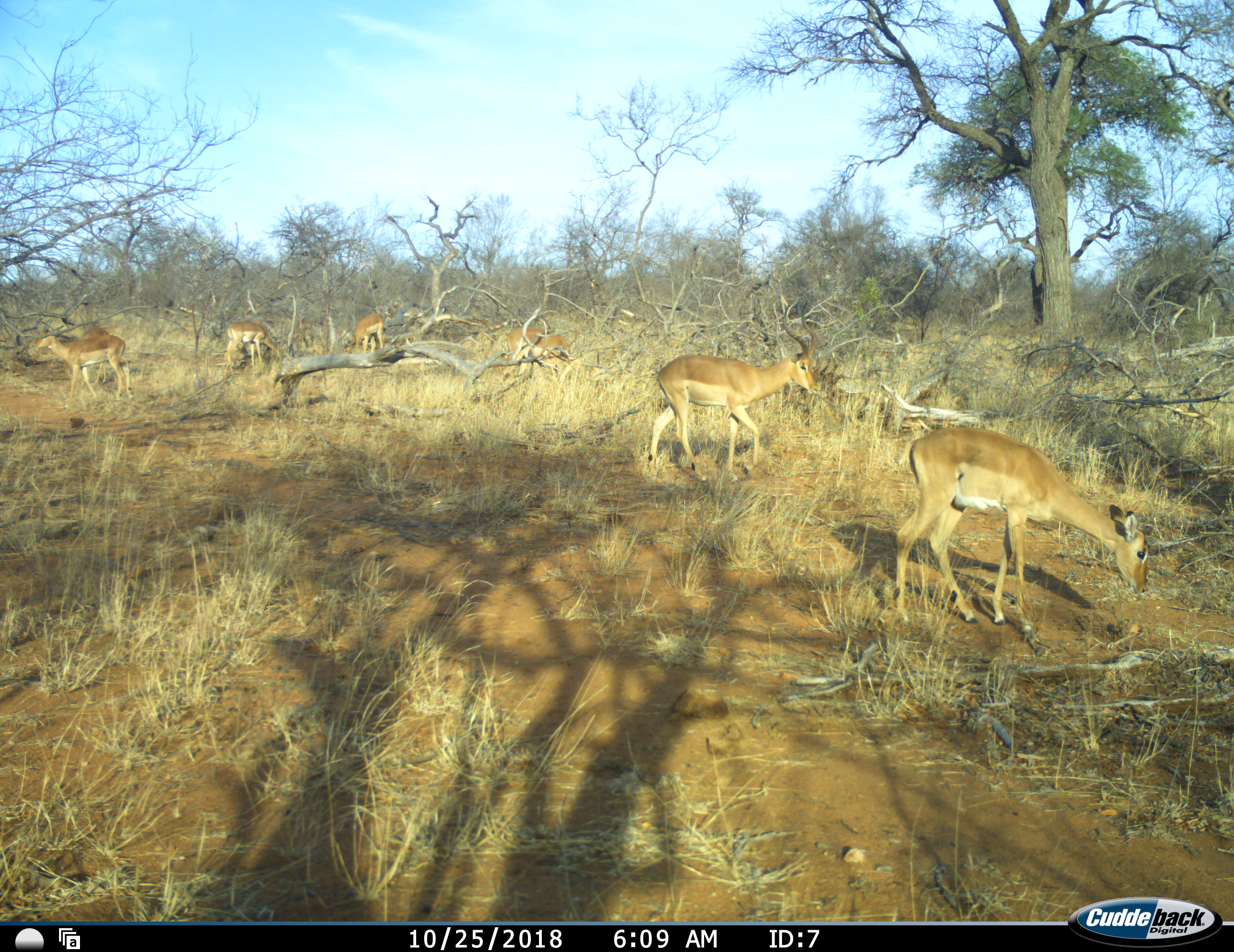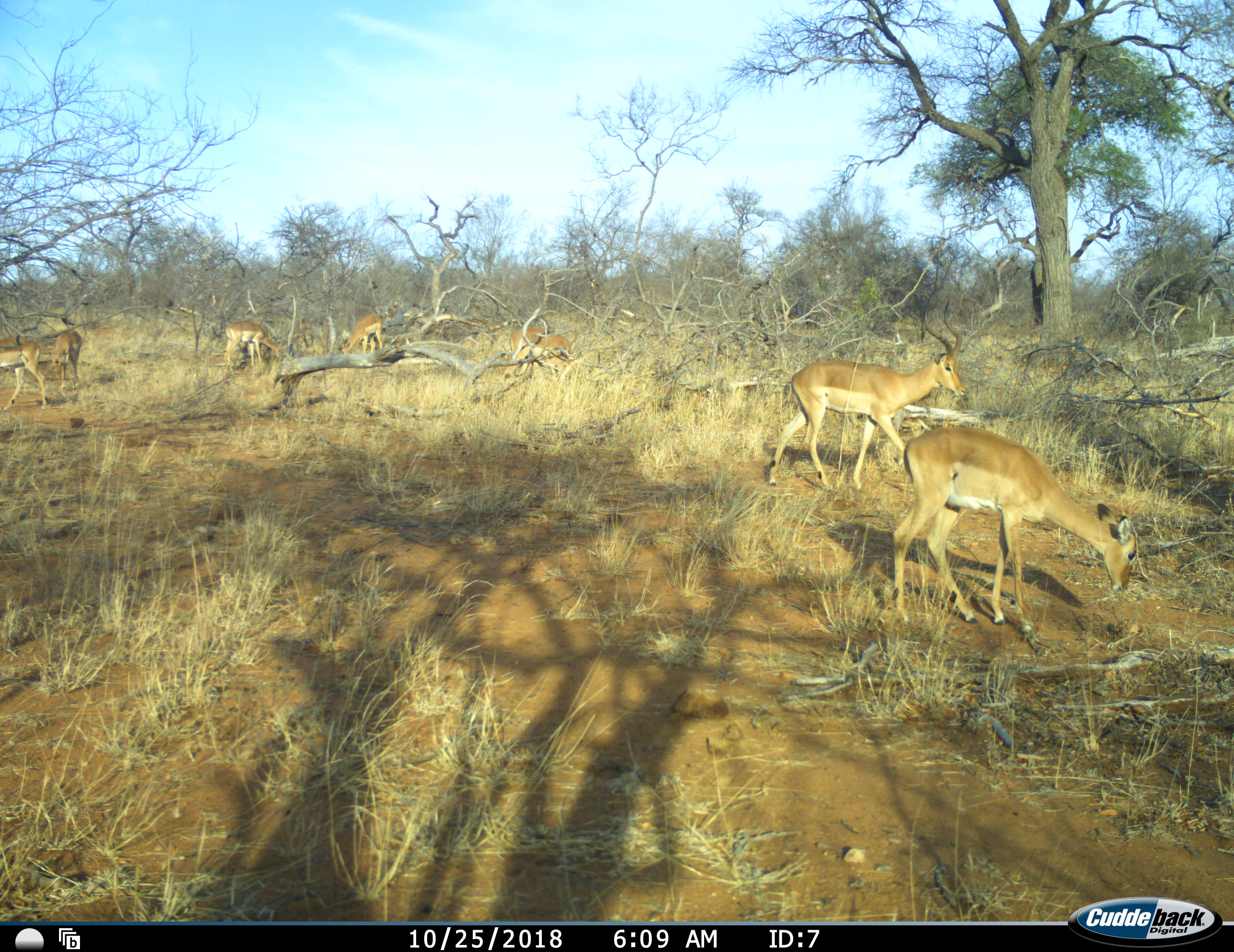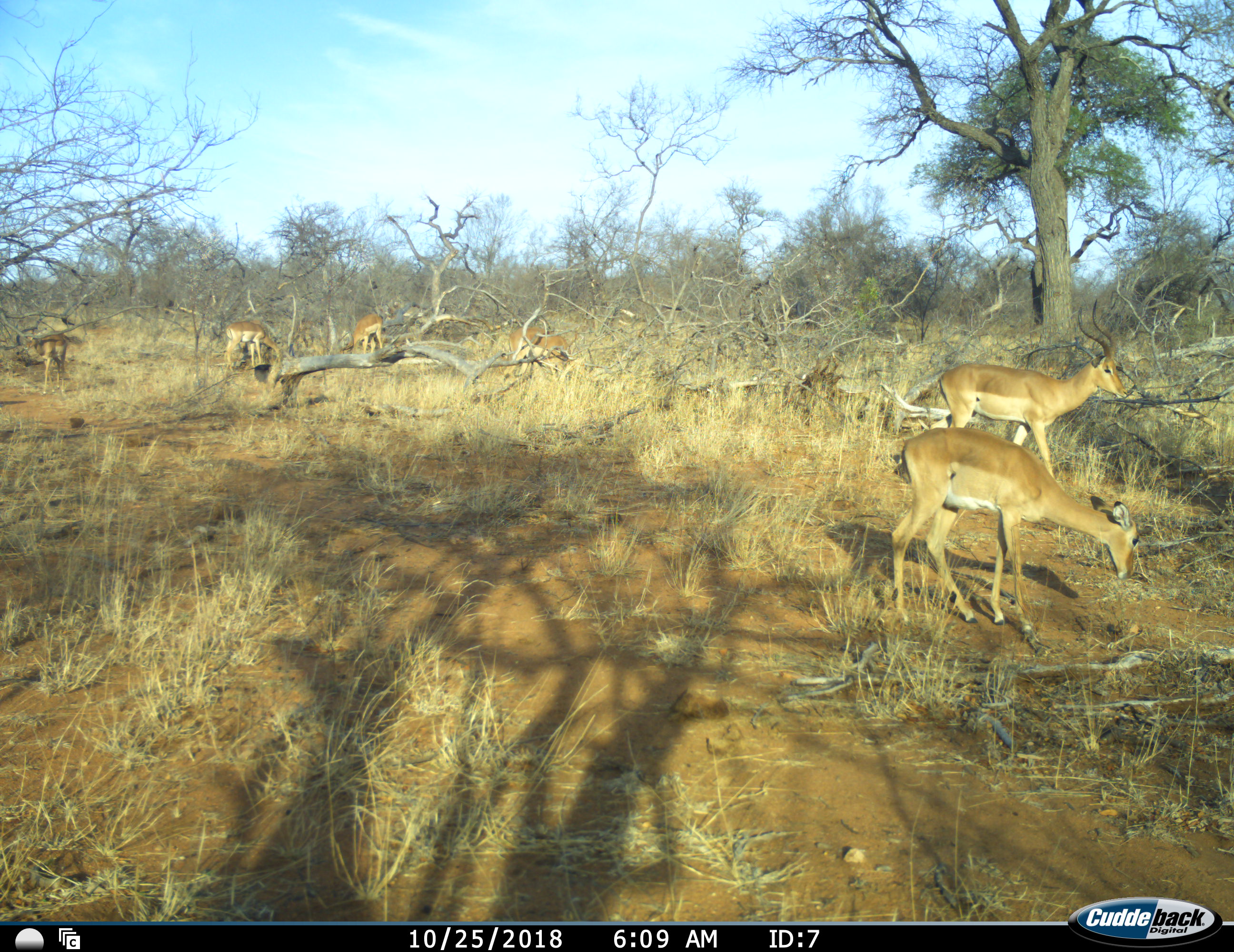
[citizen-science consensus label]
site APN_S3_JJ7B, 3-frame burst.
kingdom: Animalia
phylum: Chordata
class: Mammalia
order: Artiodactyla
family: Bovidae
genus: Aepyceros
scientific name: Aepyceros melampus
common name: impala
Impala (Aepyceros melampus), count 6. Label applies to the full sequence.